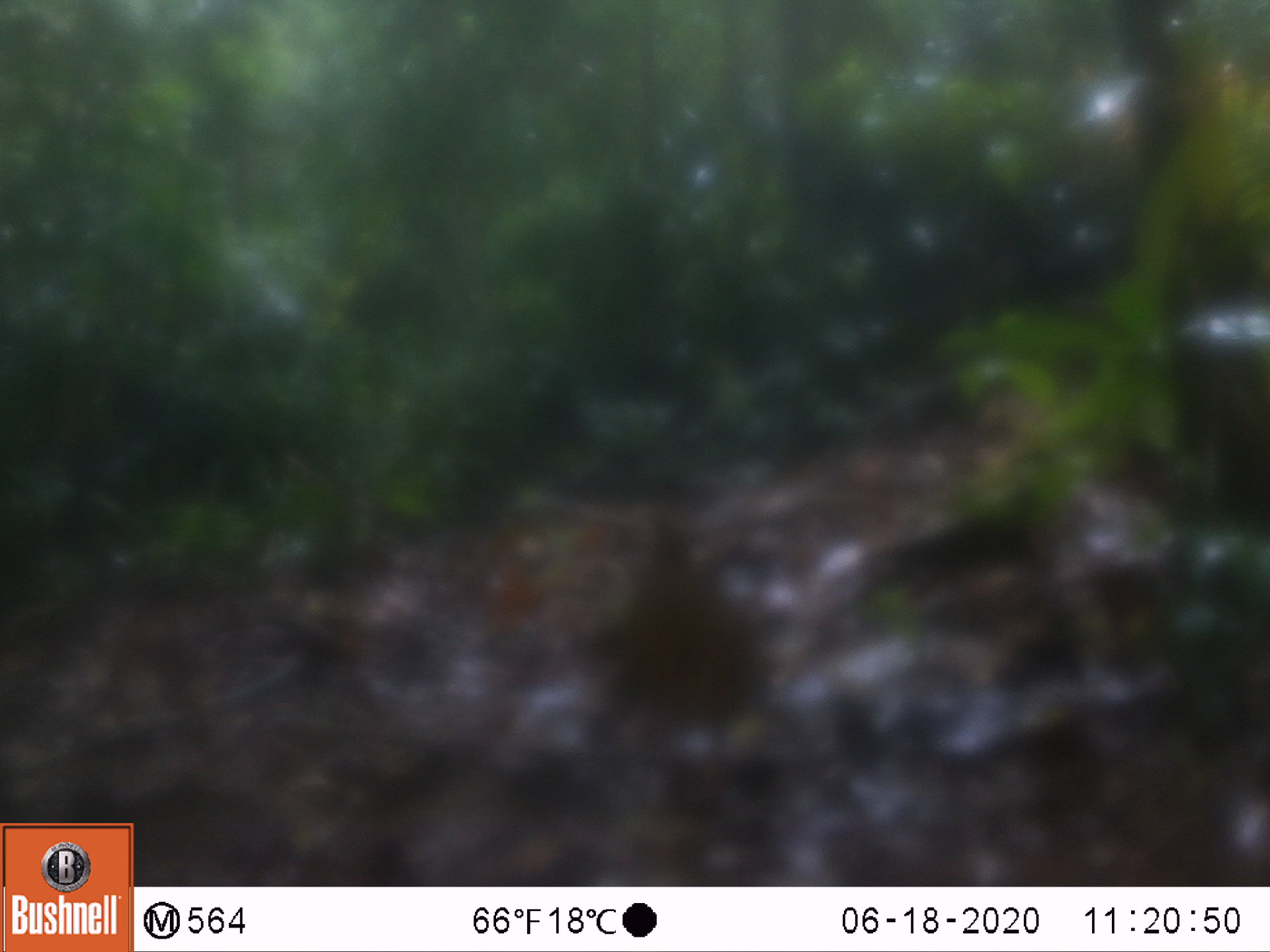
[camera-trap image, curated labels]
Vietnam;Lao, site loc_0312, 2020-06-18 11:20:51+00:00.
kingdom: Animalia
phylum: Chordata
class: Aves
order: Galliformes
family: Phasianidae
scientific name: Phasianidae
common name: partridge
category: unidentified partridge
Unidentified partridge (partridge) (Phasianidae). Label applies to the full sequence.